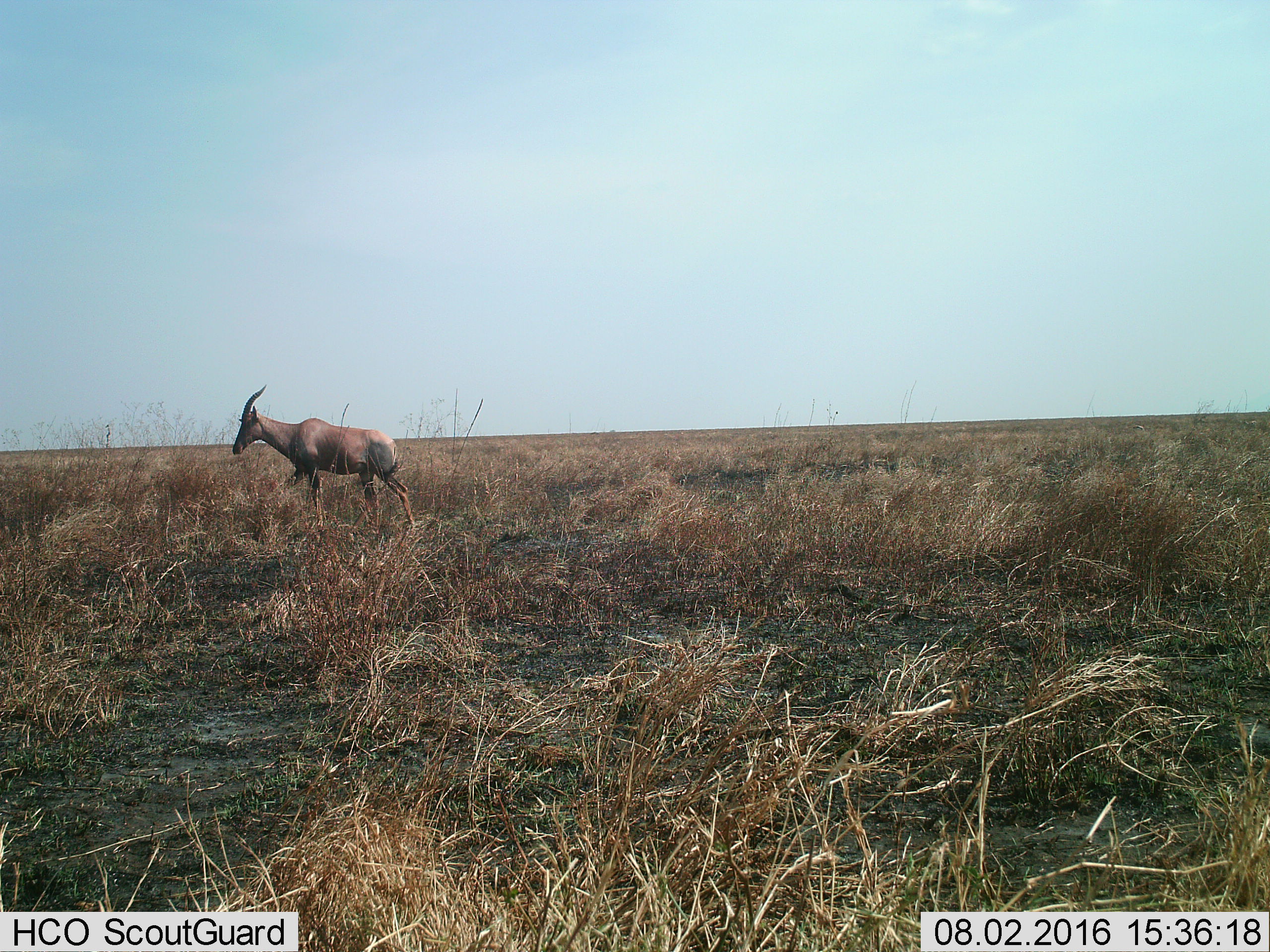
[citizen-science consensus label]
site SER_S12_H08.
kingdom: Animalia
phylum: Chordata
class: Mammalia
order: Artiodactyla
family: Bovidae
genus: Damaliscus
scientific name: Damaliscus lunatus jimela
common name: topi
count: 1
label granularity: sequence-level